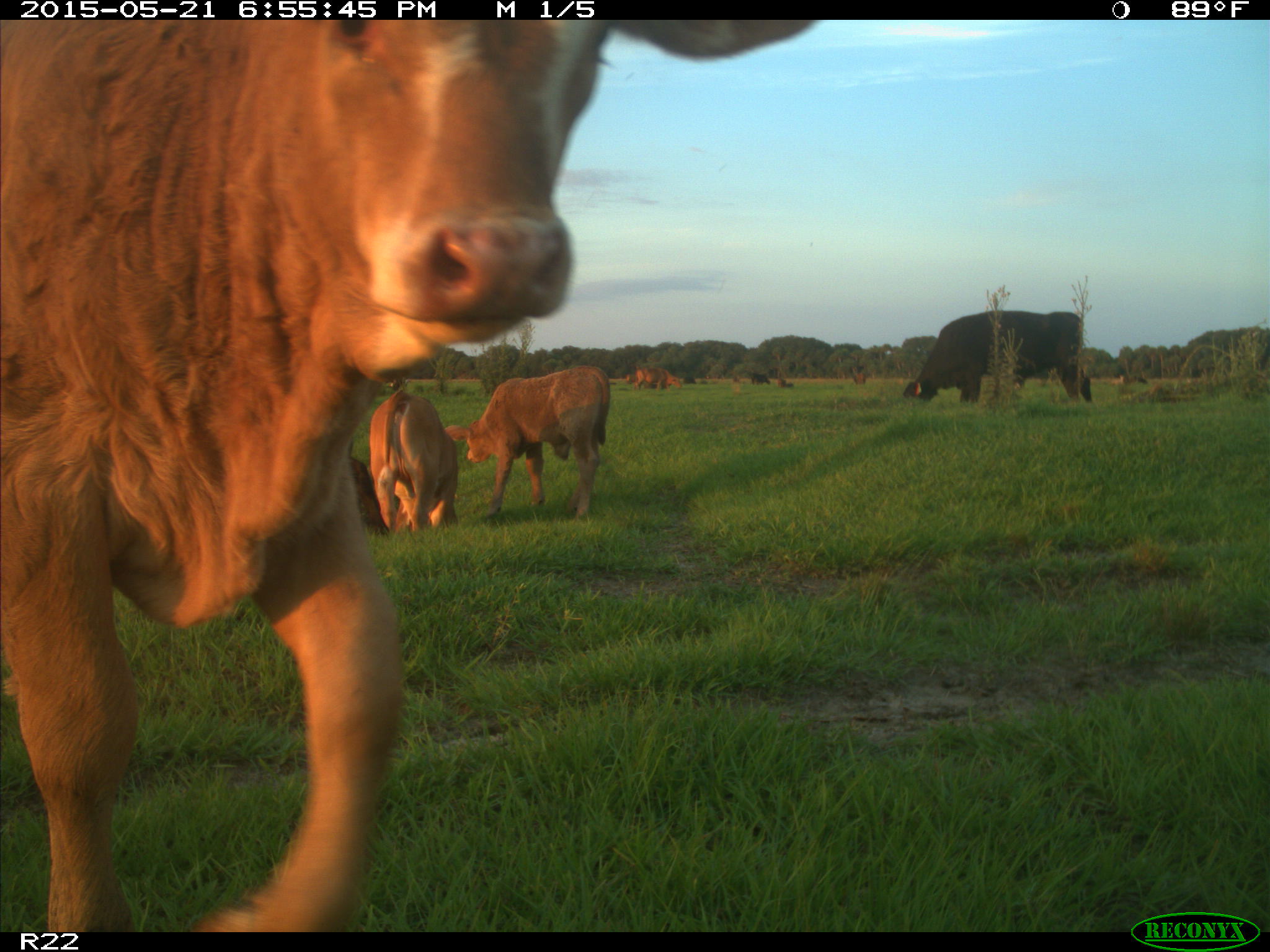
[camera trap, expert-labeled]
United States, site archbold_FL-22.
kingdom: Animalia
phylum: Chordata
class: Mammalia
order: Artiodactyla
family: Bovidae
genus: Bos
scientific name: Bos taurus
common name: domestic cow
Bos taurus (domestic cow).